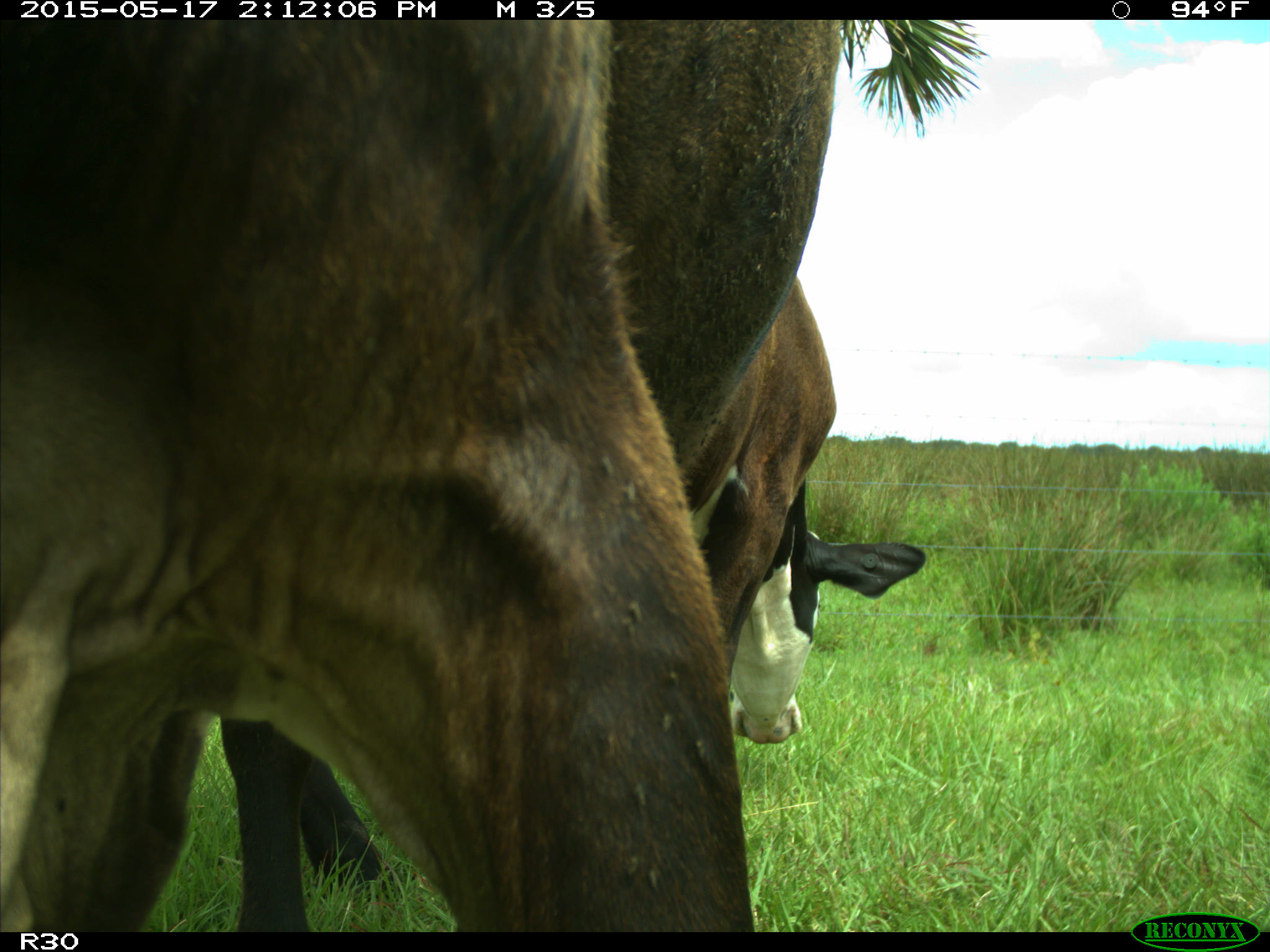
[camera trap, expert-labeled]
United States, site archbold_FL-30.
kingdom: Animalia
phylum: Chordata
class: Mammalia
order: Artiodactyla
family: Bovidae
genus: Bos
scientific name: Bos taurus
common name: domestic cow